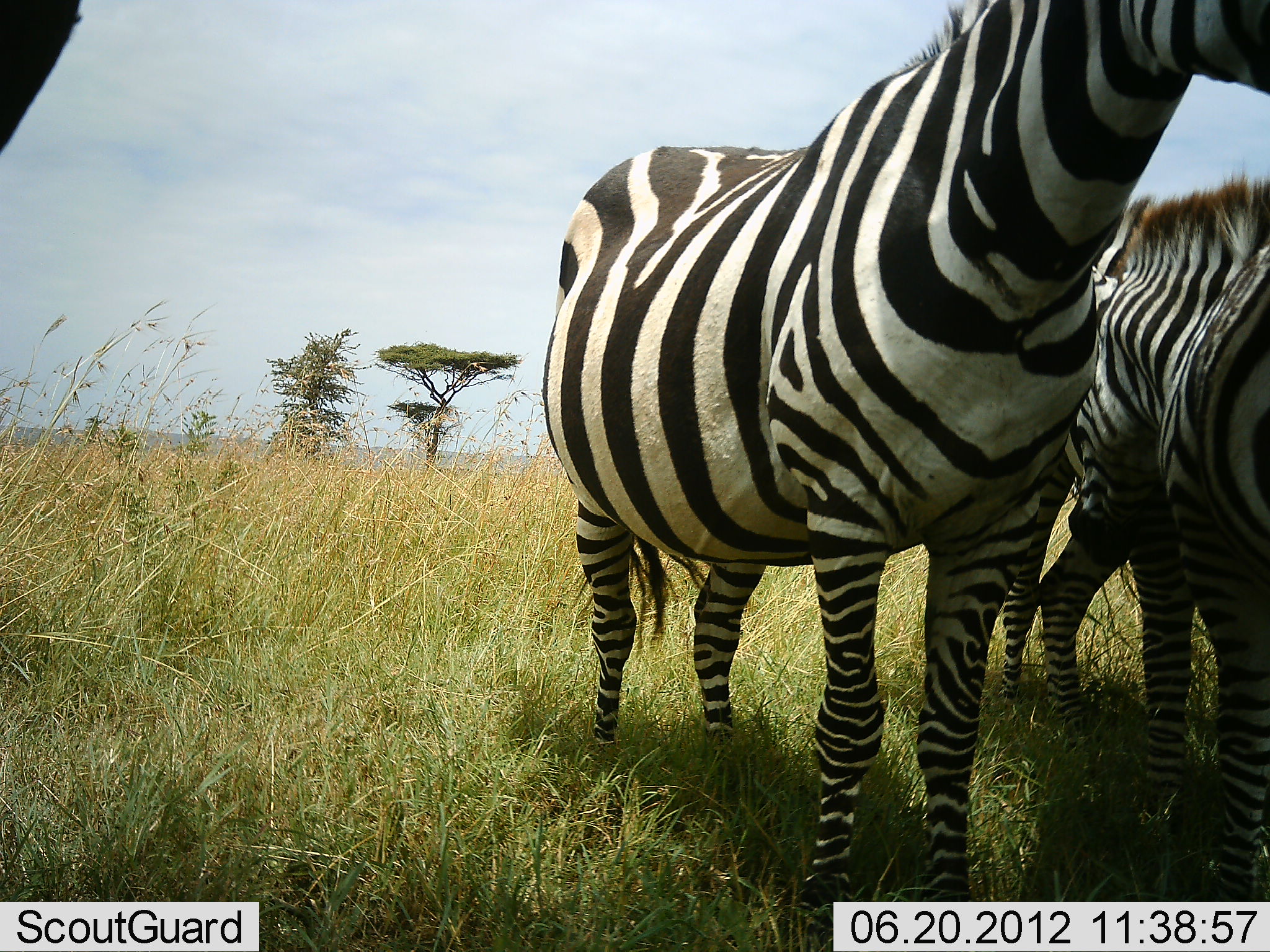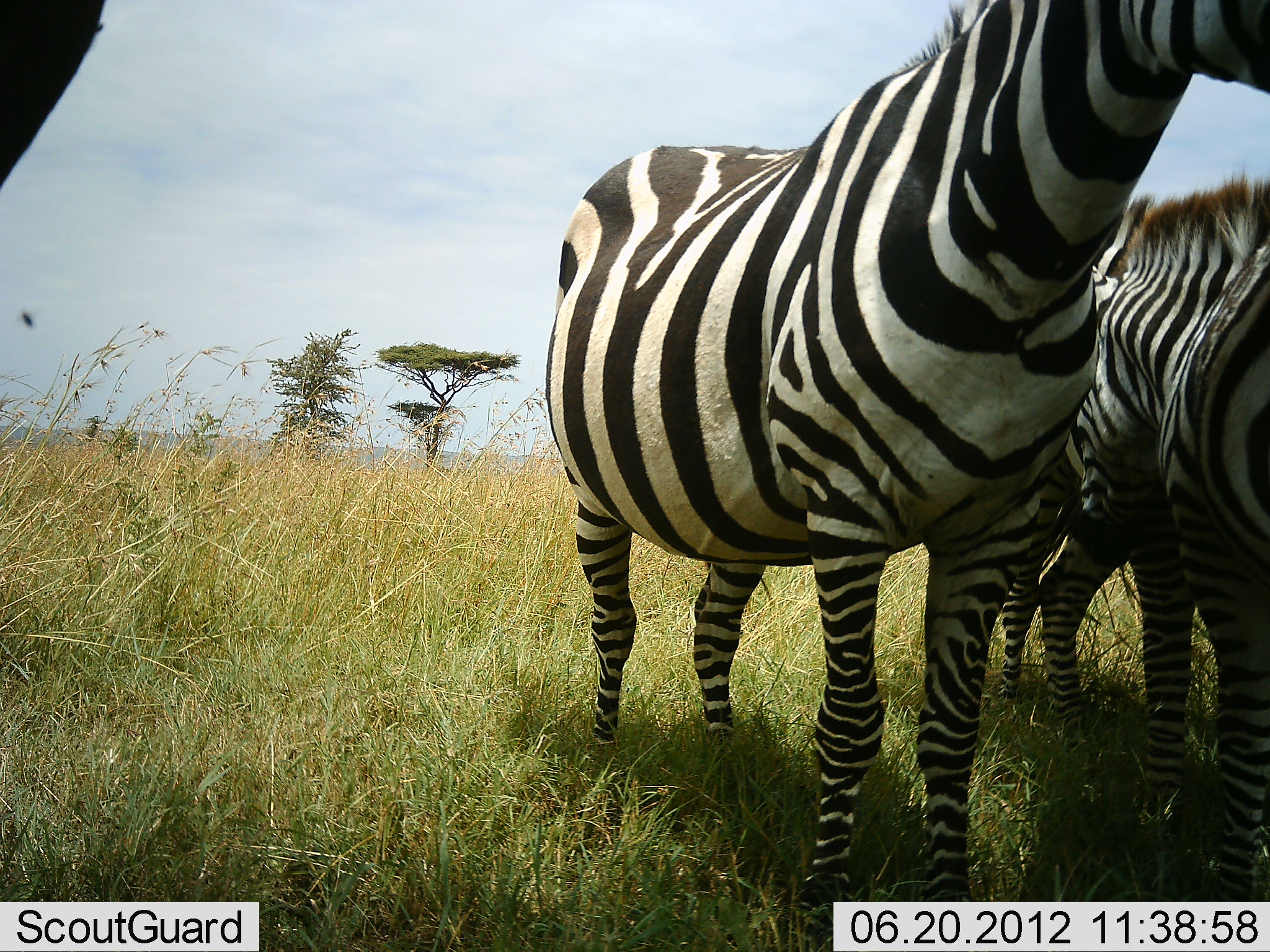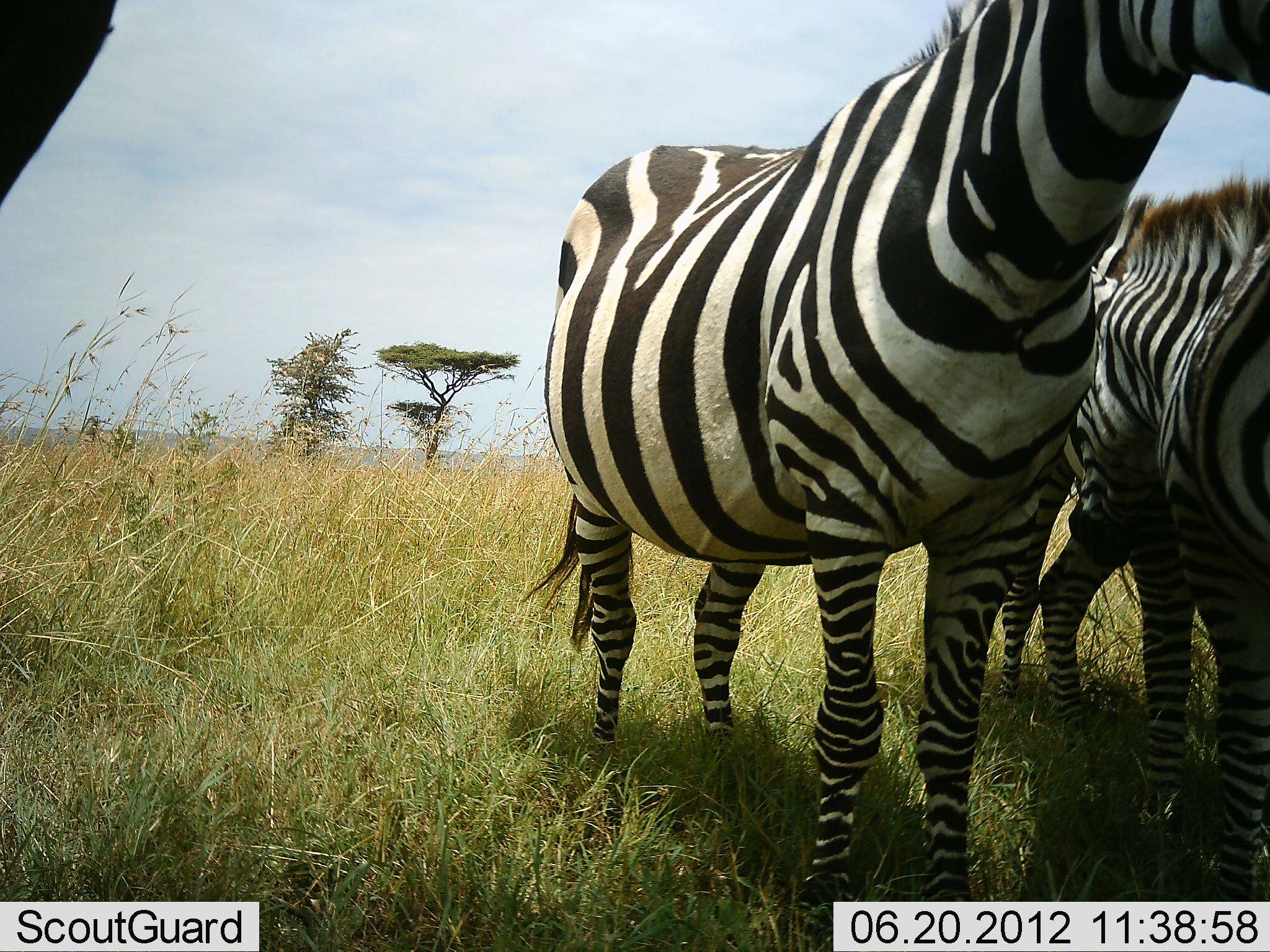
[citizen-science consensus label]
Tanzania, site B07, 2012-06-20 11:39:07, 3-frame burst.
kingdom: Animalia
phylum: Chordata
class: Mammalia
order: Perissodactyla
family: Equidae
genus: Equus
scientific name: Equus quagga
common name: plains zebra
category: zebra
Zebra (plains zebra) (Equus quagga), count 4. Behavior (volunteer vote fractions): standing 91%, resting 9%, moving 0%, interacting 0%. Young present (vote fraction): 0%. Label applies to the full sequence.